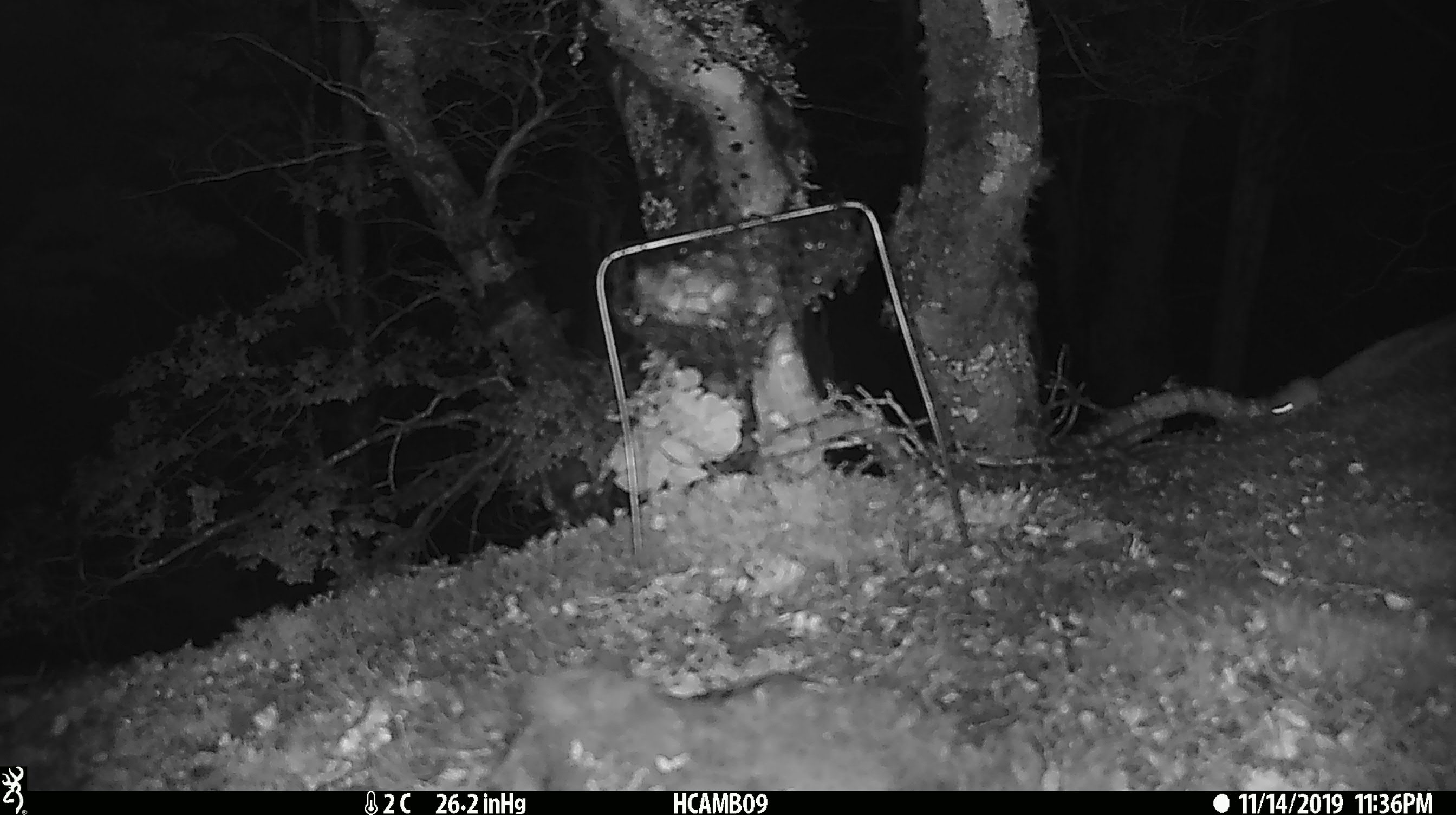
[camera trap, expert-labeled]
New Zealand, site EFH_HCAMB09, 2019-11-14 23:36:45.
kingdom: Animalia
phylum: Chordata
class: Mammalia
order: Rodentia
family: Muridae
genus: Mus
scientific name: Mus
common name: mouse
Mouse (Mus).